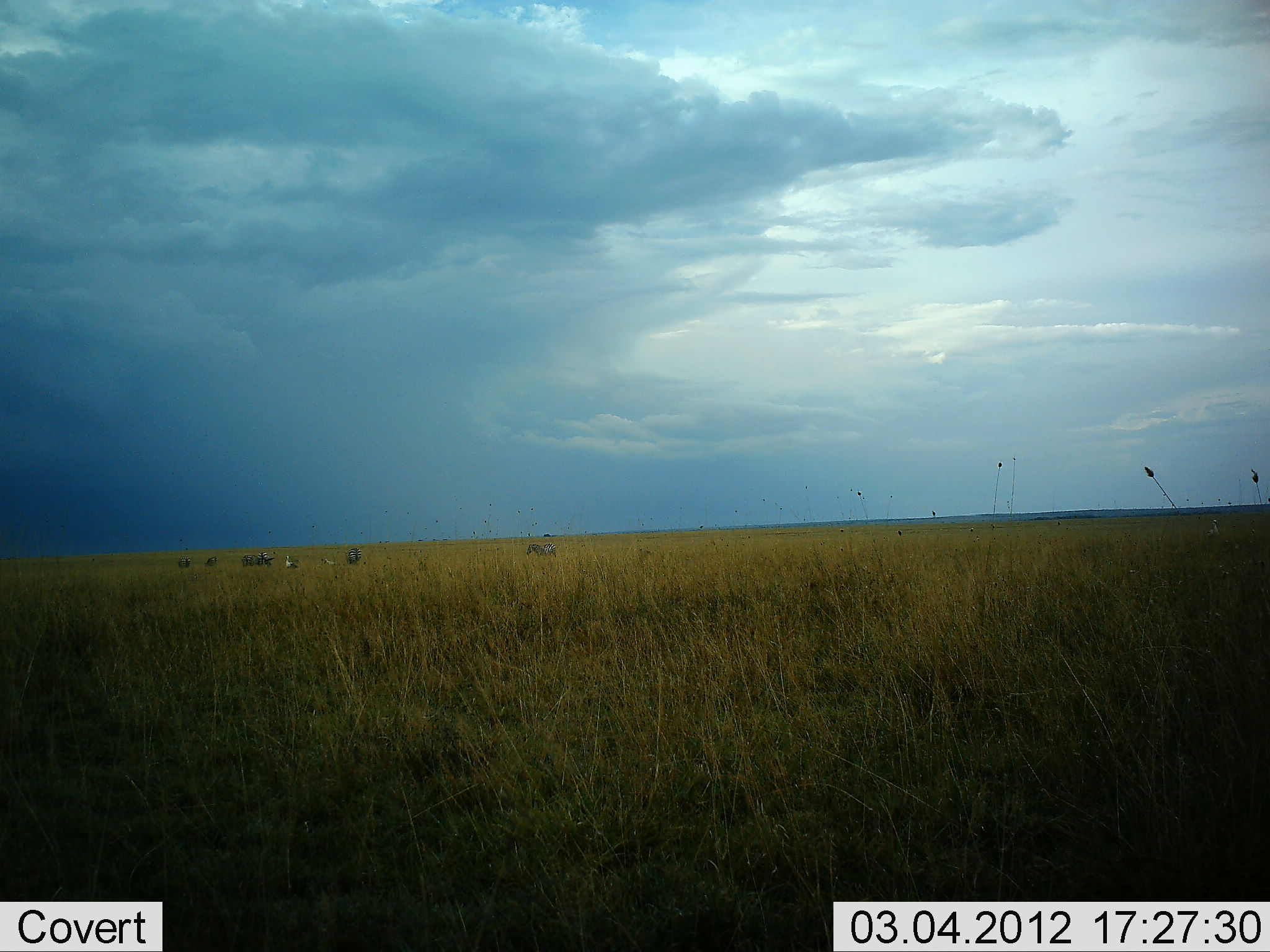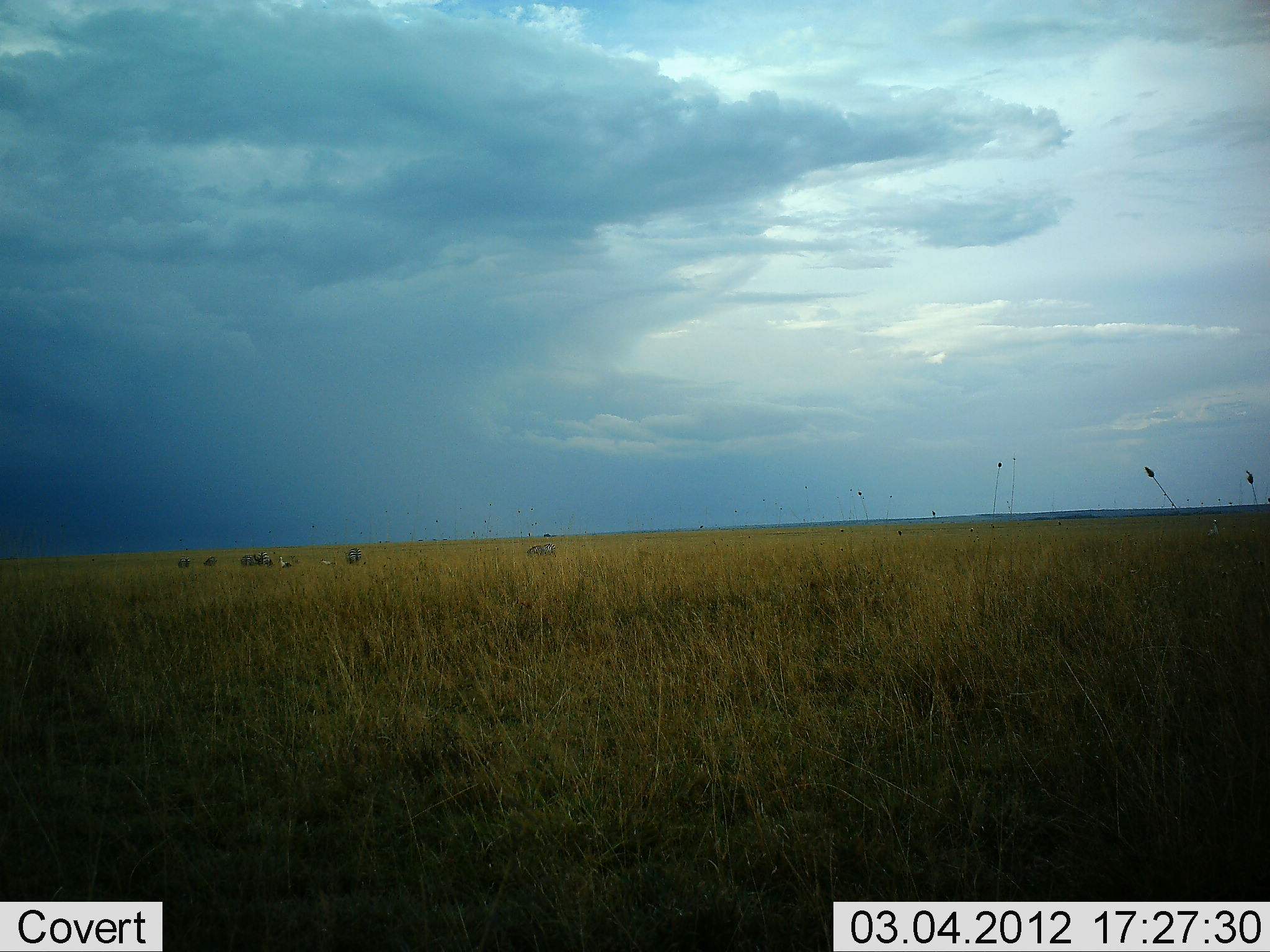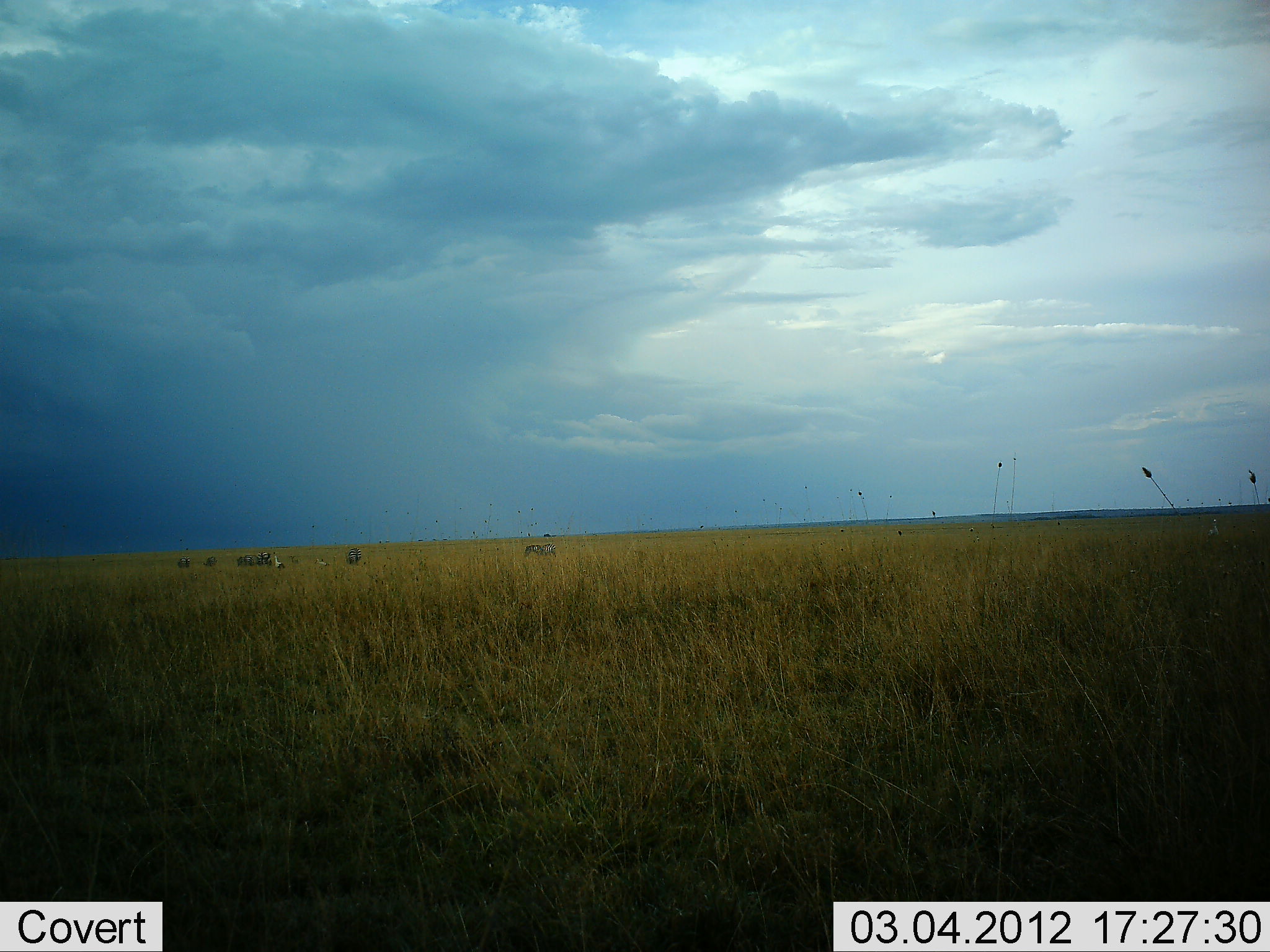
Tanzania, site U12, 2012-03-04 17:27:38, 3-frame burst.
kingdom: Animalia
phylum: Chordata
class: Mammalia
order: Perissodactyla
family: Equidae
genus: Equus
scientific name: Equus quagga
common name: plains zebra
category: zebra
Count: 6.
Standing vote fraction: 38%.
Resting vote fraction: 0%.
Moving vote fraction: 62%.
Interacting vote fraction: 0%.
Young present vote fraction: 0%.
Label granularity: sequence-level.